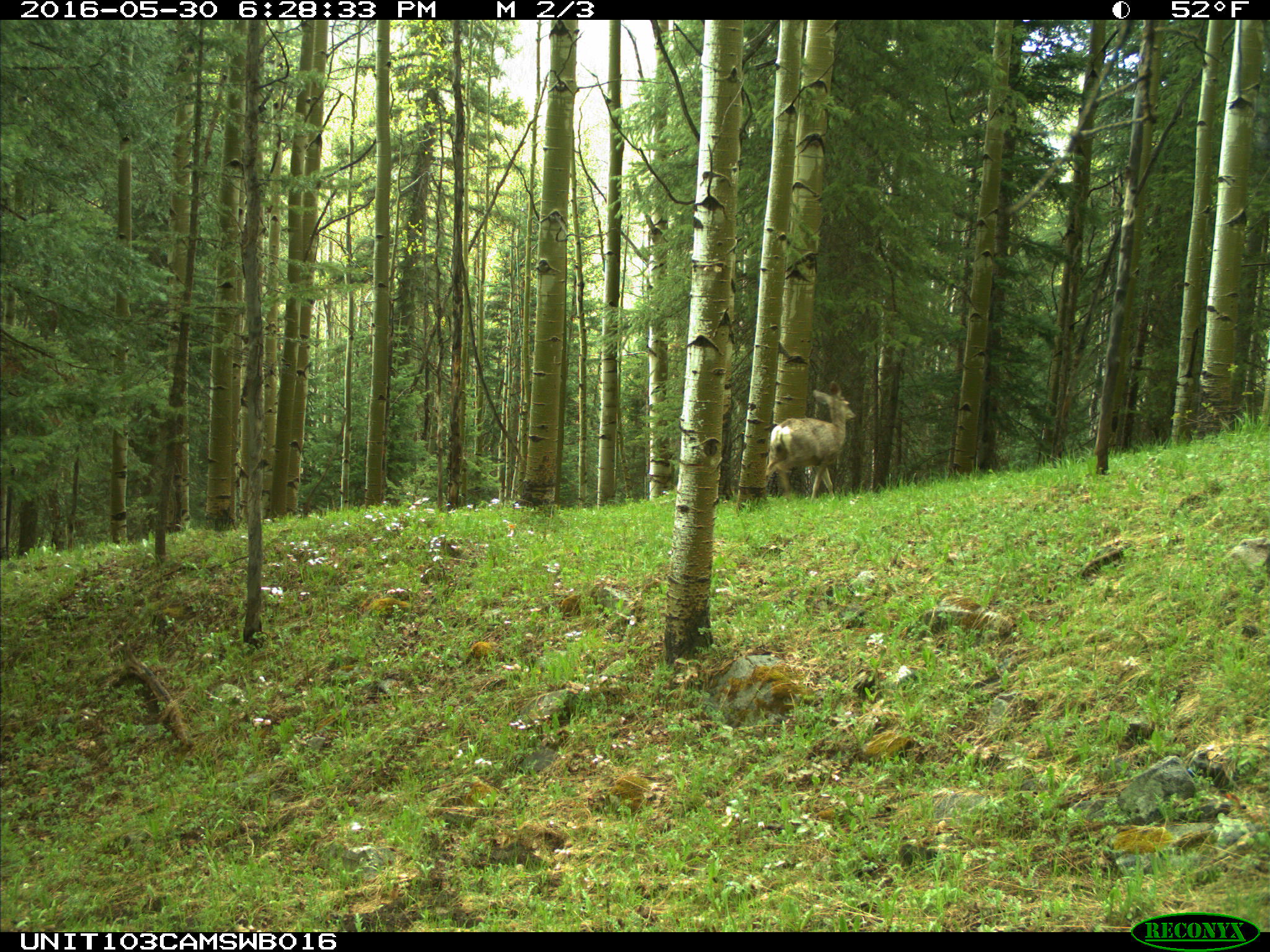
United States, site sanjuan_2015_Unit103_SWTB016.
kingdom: Animalia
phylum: Chordata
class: Mammalia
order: Artiodactyla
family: Cervidae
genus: Odocoileus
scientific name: Odocoileus hemionus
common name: mule deer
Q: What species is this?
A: Odocoileus hemionus (mule deer).